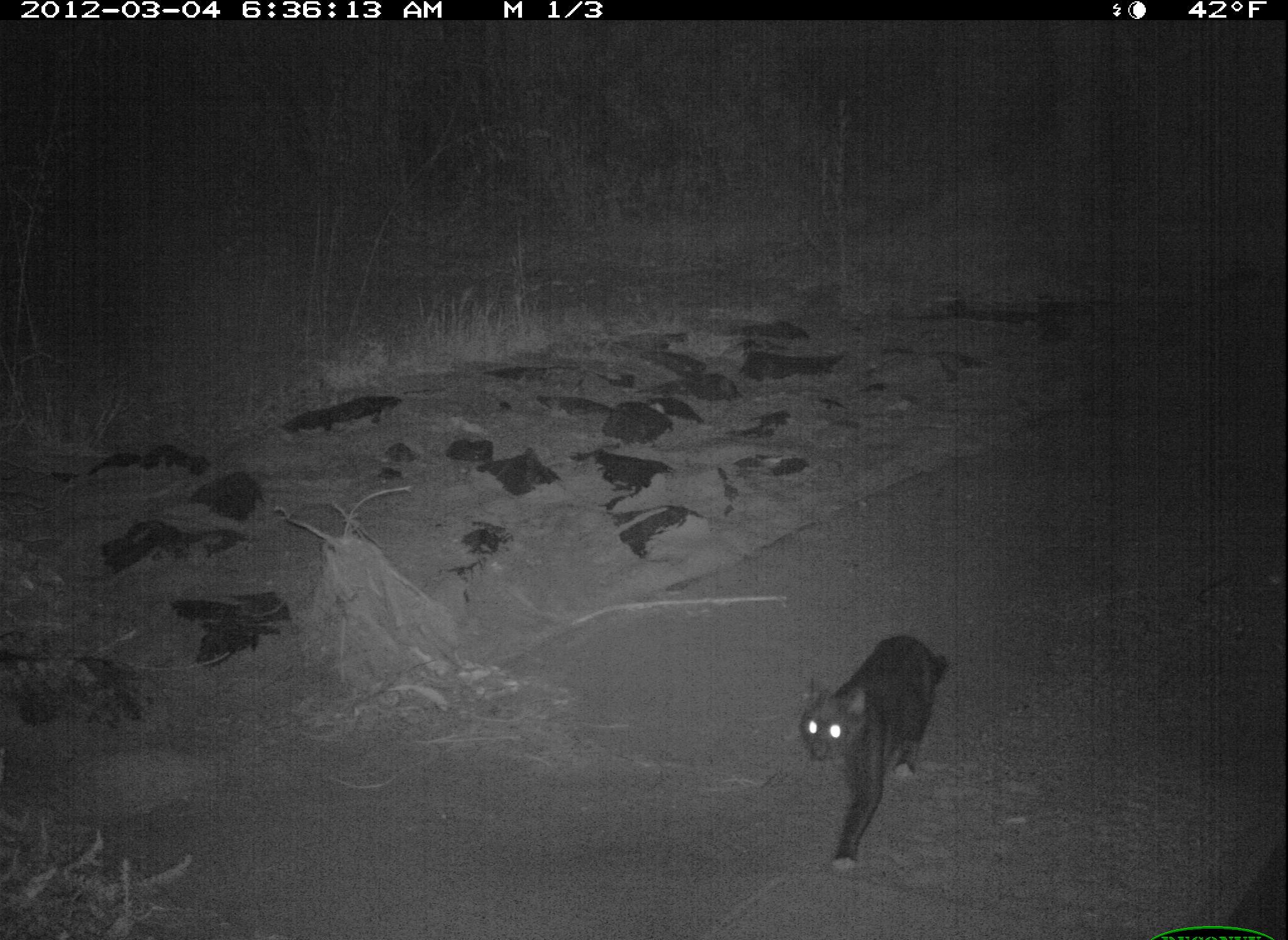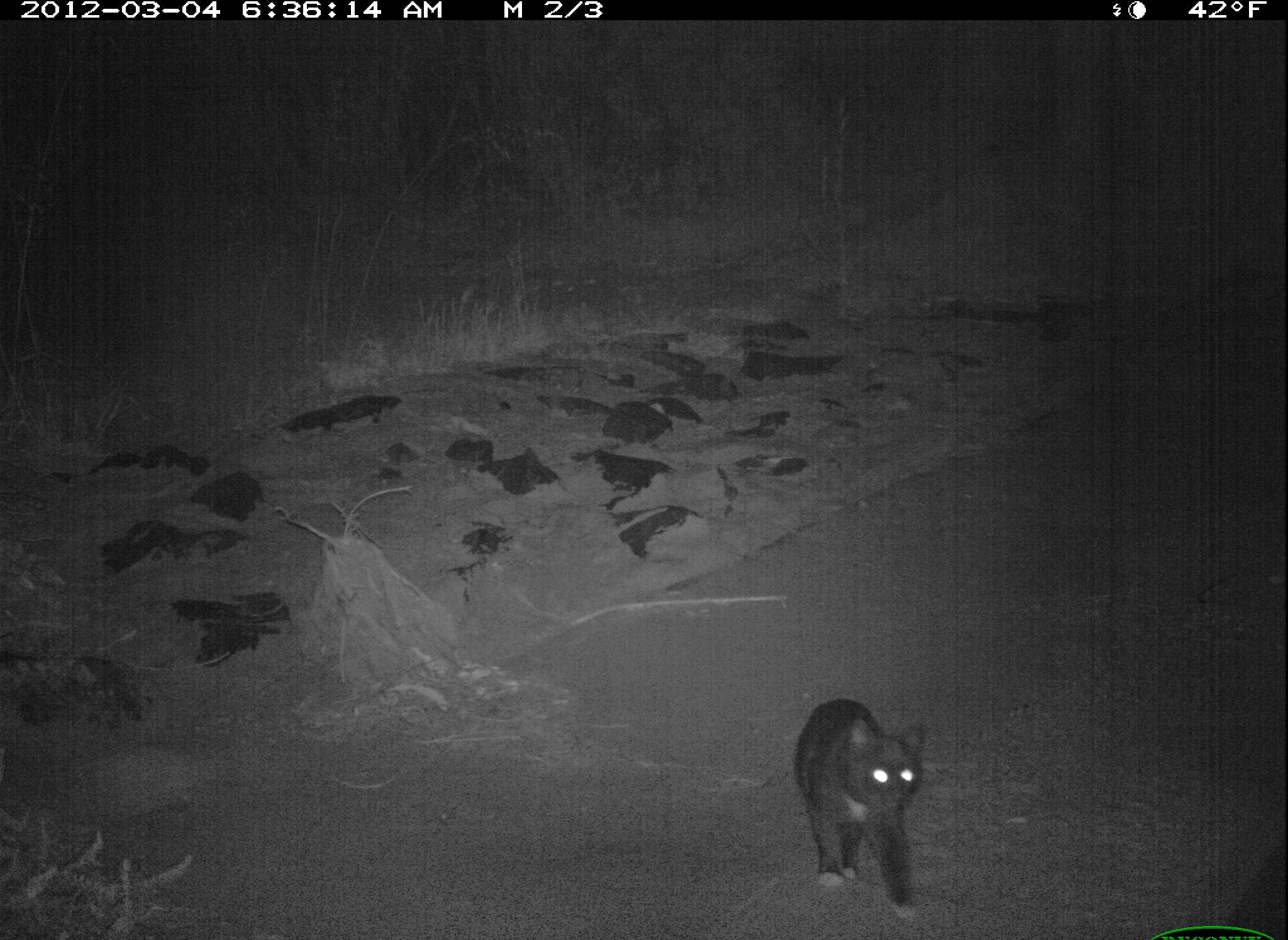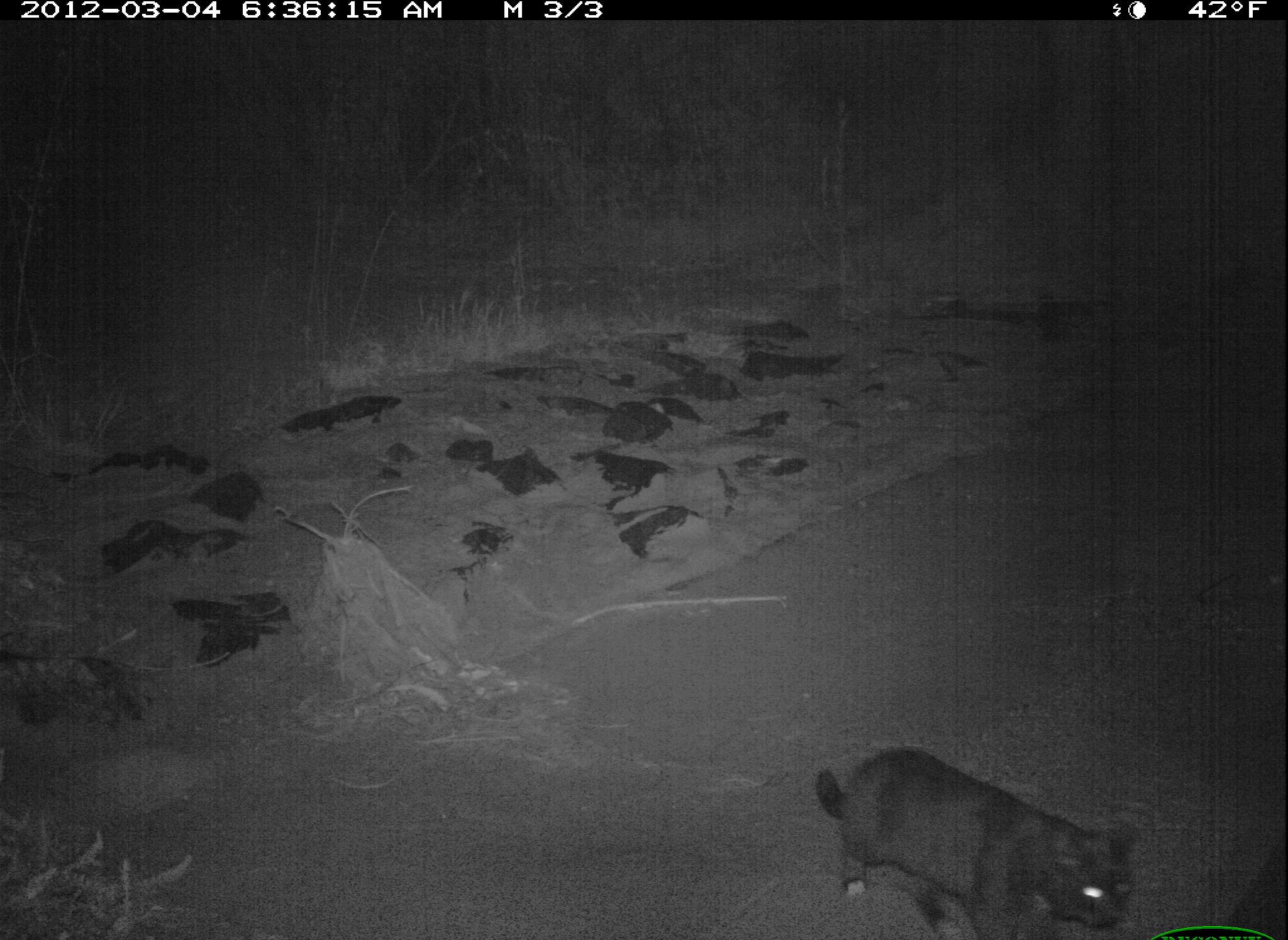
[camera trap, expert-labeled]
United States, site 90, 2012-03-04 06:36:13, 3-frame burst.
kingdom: Animalia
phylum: Chordata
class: Mammalia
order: Carnivora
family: Felidae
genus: Felis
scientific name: Felis catus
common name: cat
Cat (Felis catus).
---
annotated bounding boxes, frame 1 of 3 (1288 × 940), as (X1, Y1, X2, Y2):
cat: (789, 604, 964, 881)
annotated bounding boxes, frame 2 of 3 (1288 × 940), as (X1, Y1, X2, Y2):
cat: (792, 665, 947, 915)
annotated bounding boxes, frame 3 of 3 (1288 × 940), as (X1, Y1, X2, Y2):
cat: (815, 710, 1140, 940)